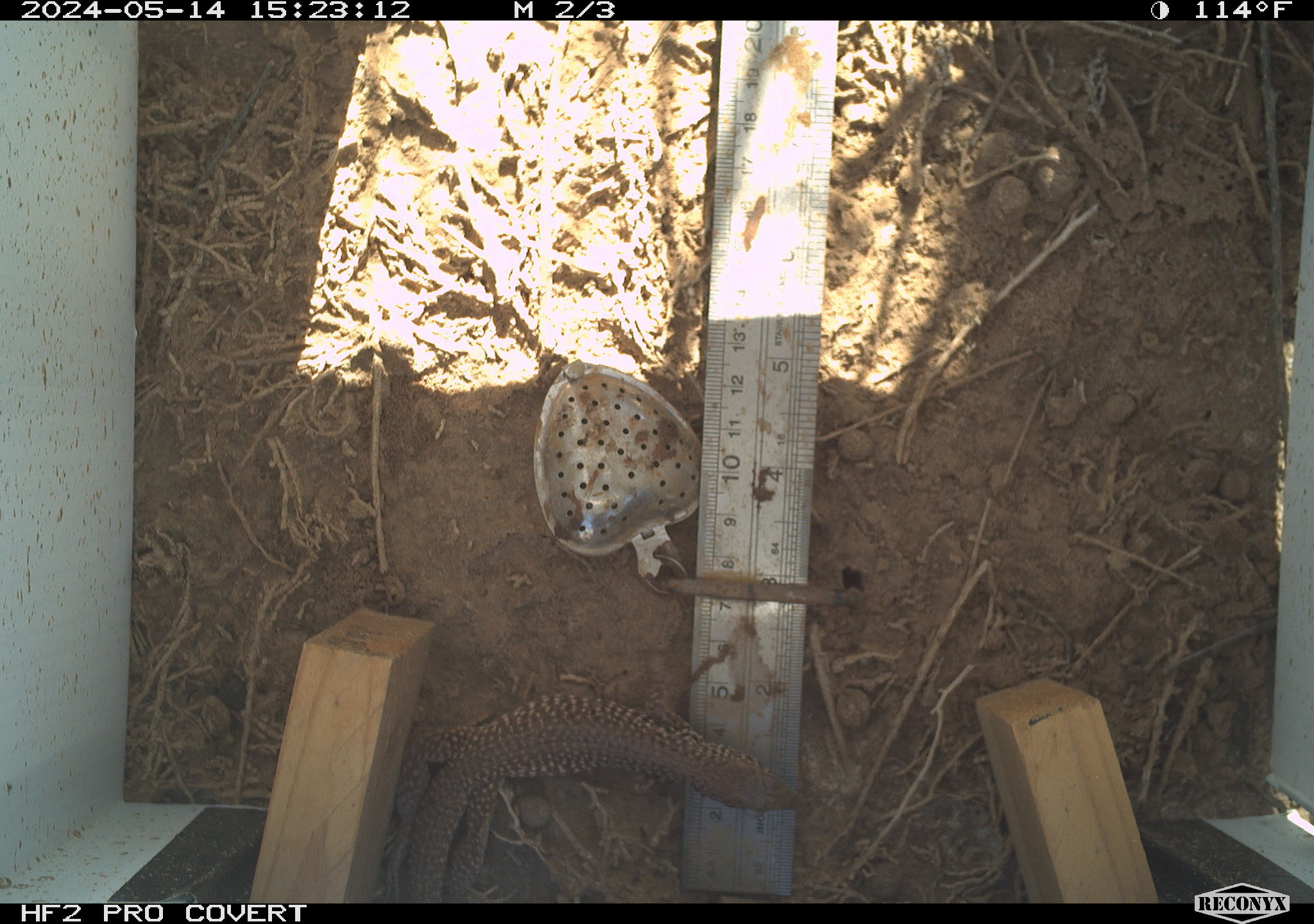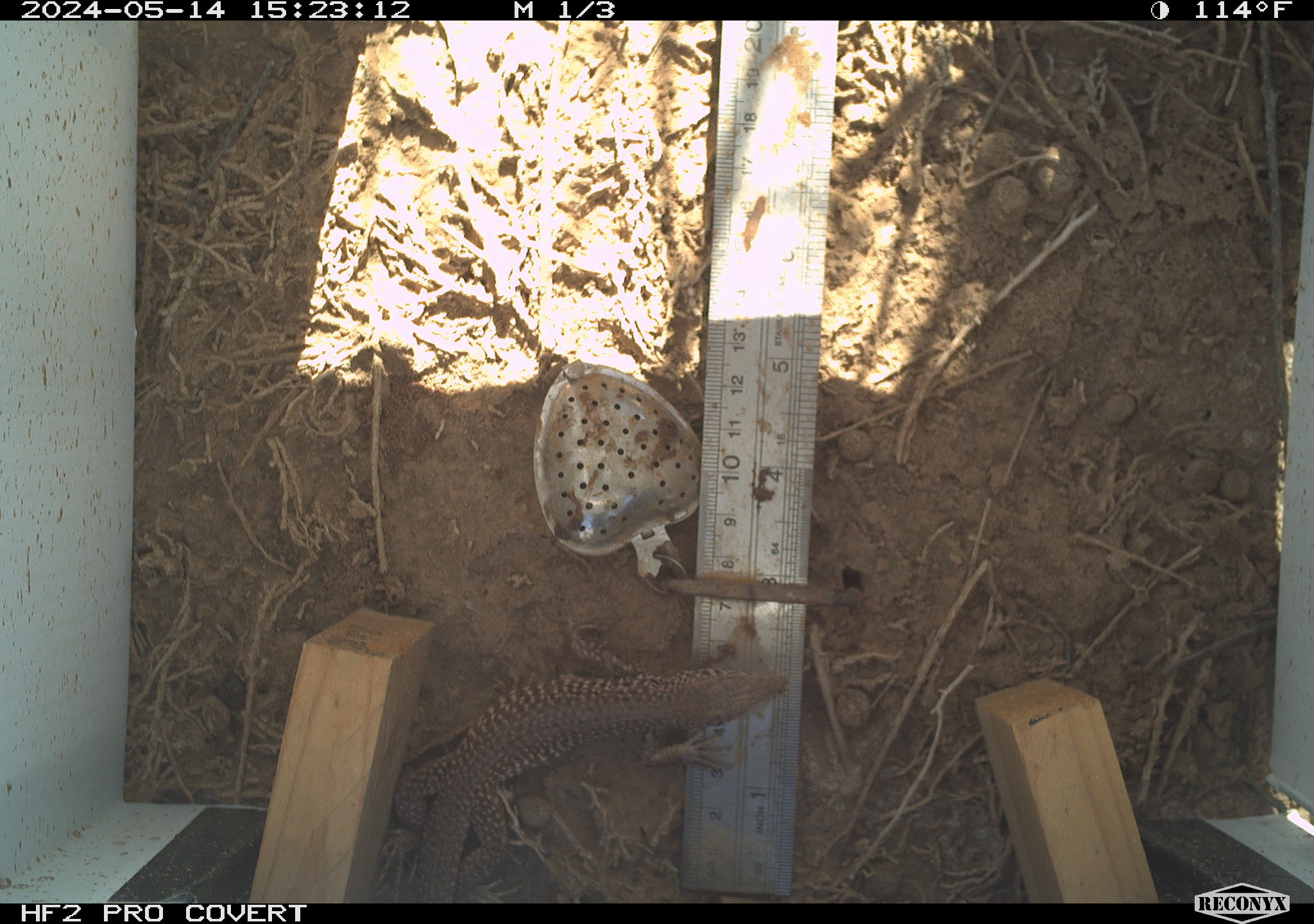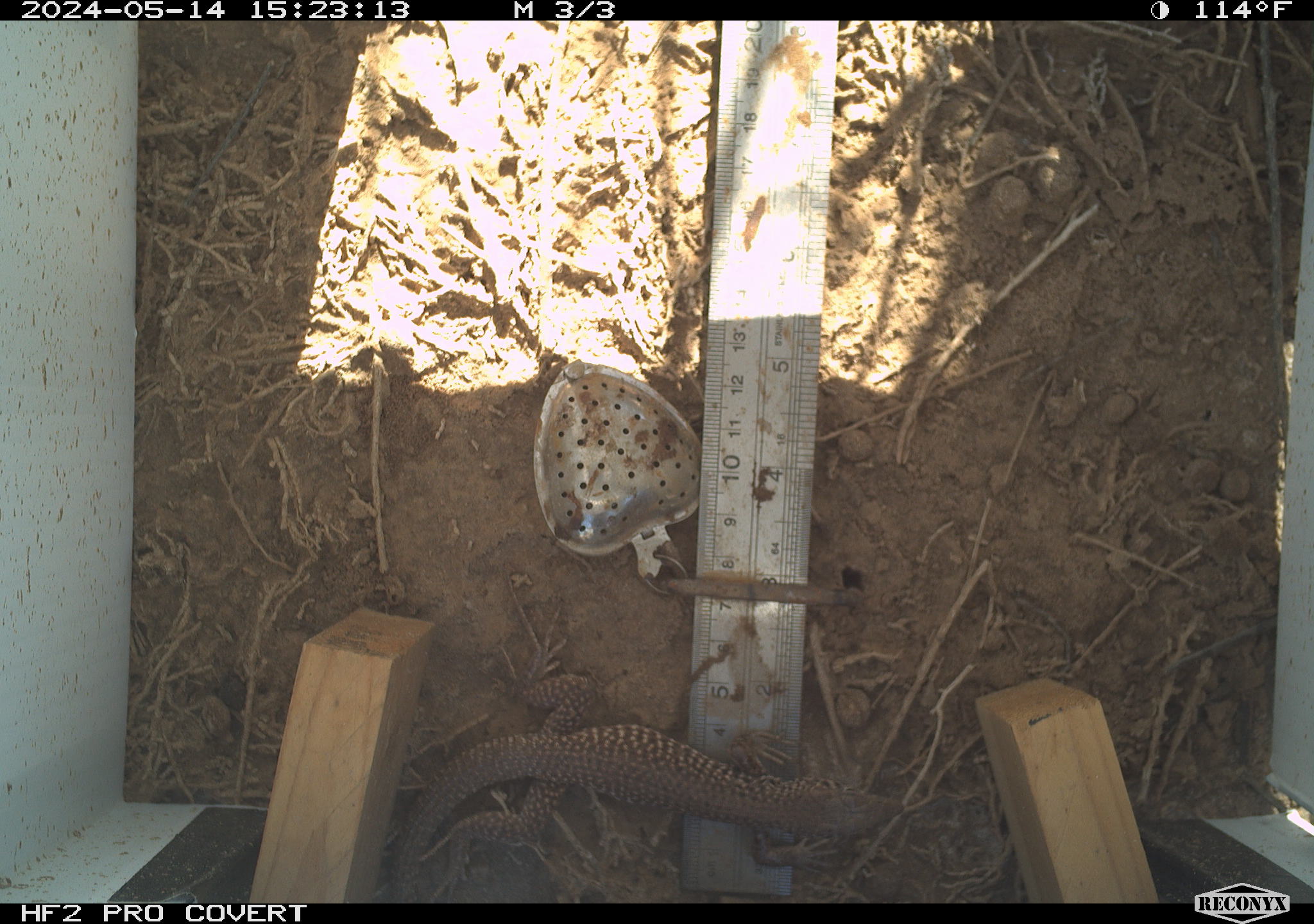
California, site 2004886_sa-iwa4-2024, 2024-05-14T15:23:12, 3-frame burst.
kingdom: Animalia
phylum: Chordata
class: Reptilia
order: Squamata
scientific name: Squamata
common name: lizards and snakes